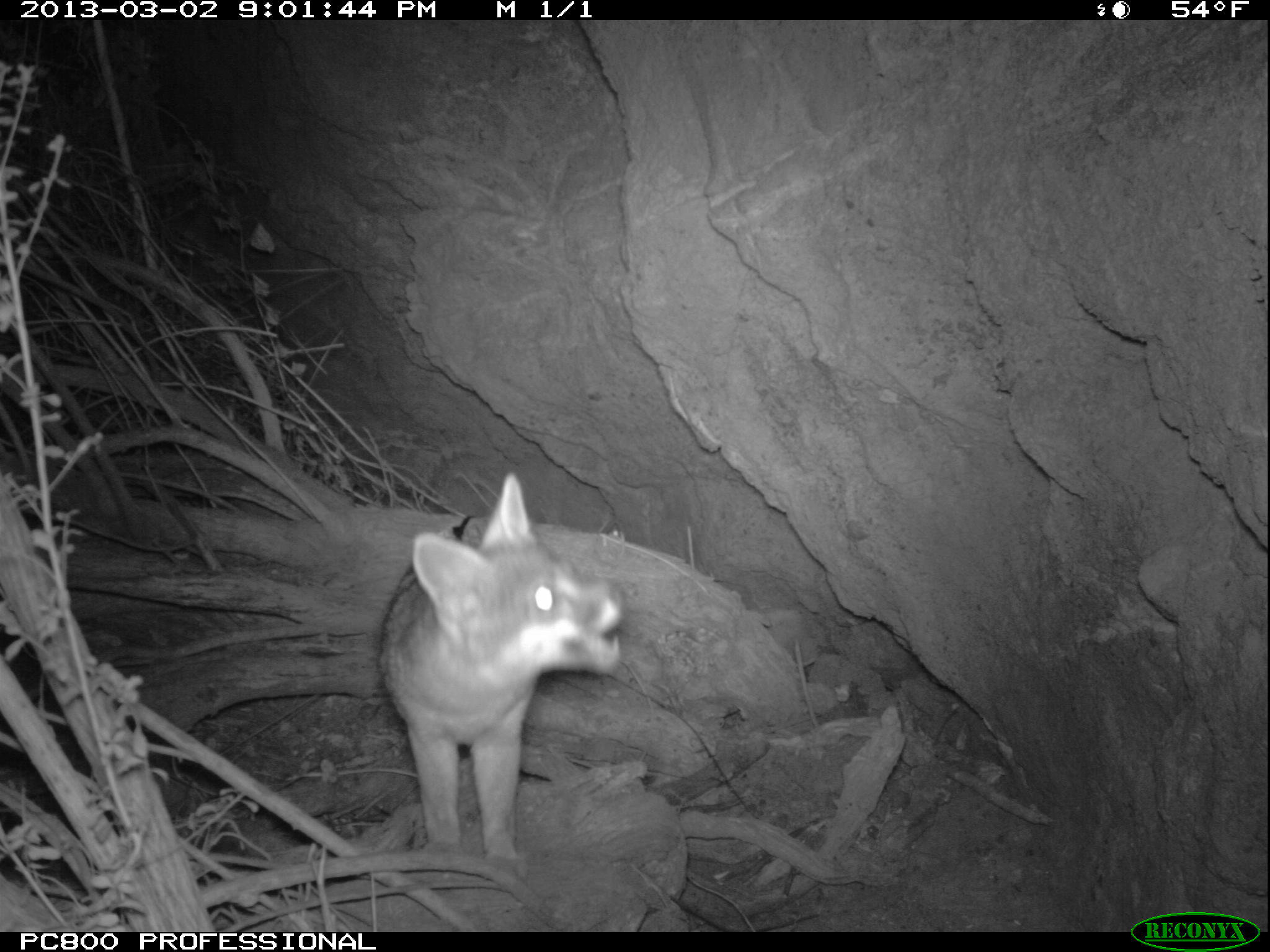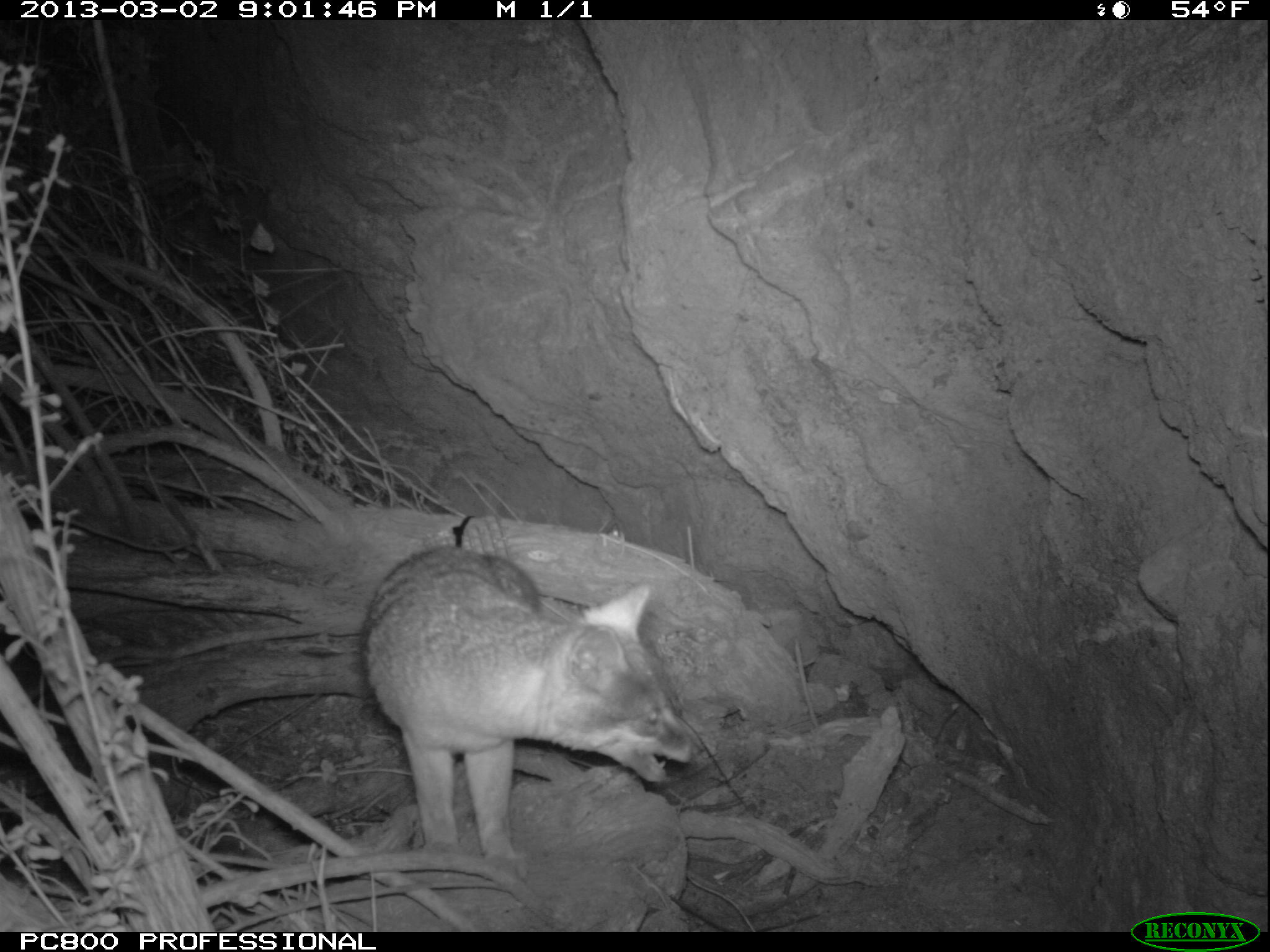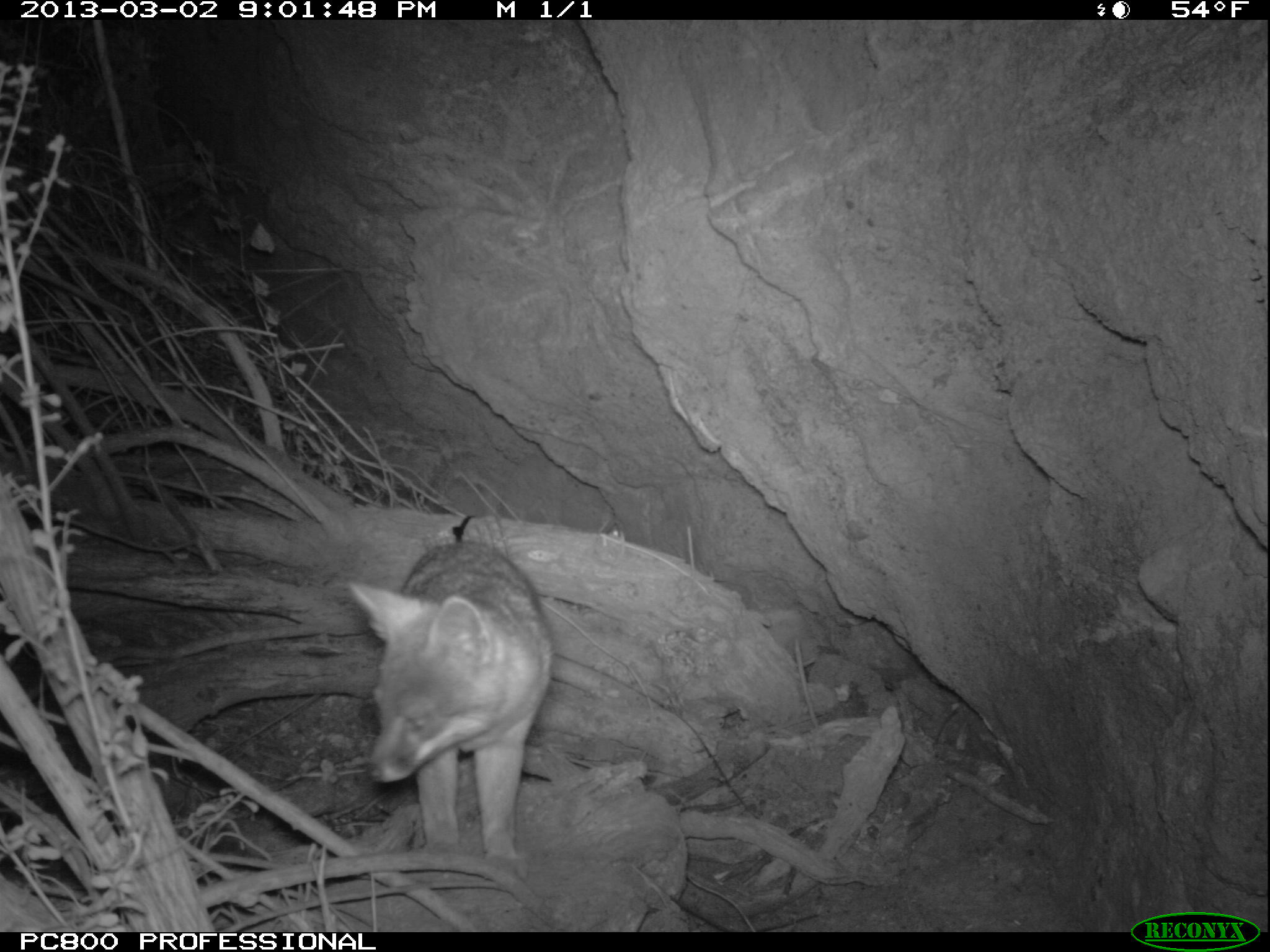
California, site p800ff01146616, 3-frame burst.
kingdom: Animalia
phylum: Chordata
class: Mammalia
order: Carnivora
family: Canidae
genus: Urocyon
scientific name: Urocyon littoralis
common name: island fox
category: fox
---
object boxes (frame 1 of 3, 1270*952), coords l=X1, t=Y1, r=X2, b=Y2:
fox: l=375, t=474, r=623, b=881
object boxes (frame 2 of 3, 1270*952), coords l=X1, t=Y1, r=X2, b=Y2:
fox: l=360, t=543, r=698, b=879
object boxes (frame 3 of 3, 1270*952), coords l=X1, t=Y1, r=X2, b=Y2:
fox: l=345, t=541, r=551, b=860